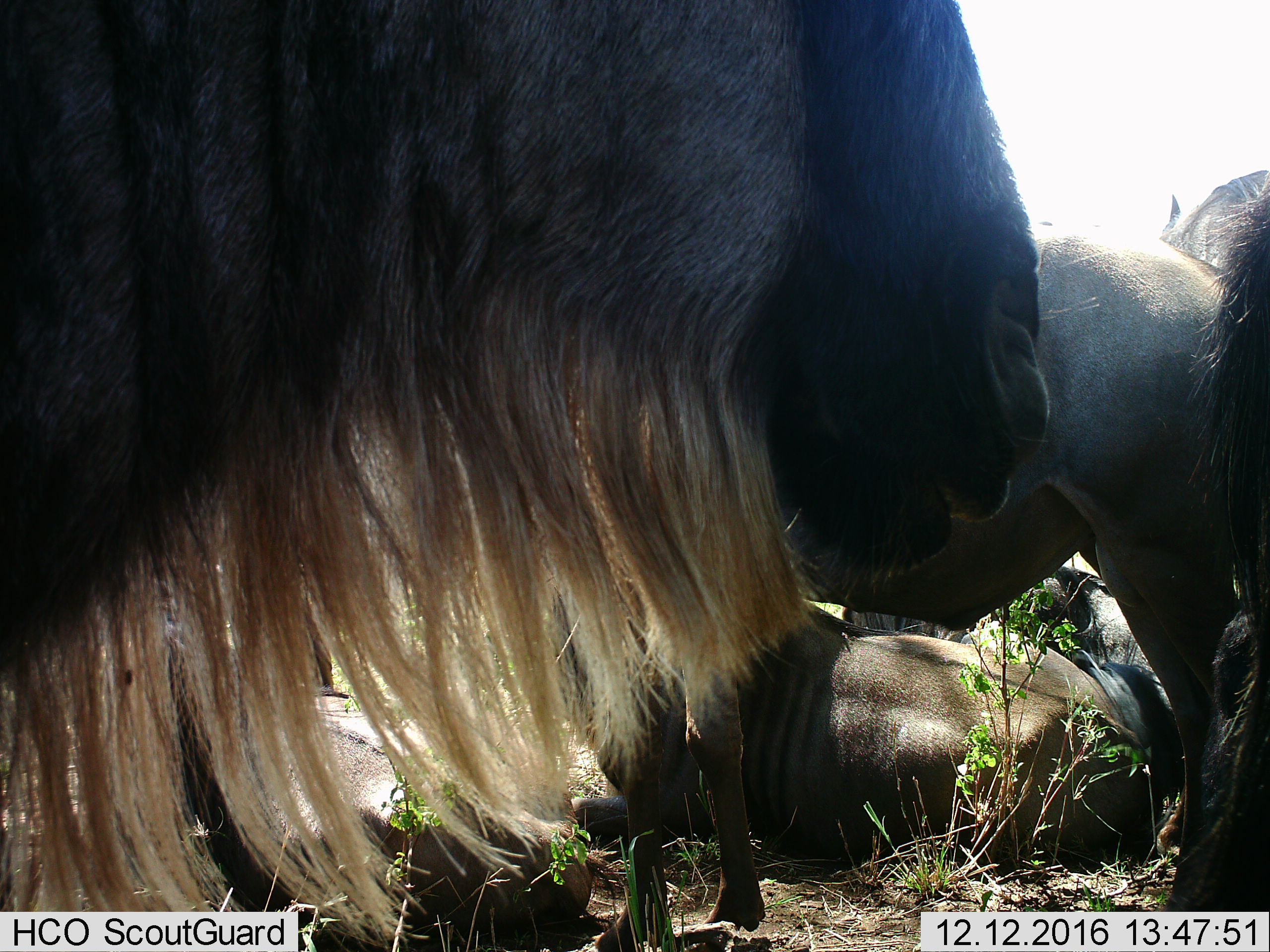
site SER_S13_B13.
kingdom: Animalia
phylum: Chordata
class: Mammalia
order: Artiodactyla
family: Bovidae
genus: Connochaetes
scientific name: Connochaetes taurinus taurinus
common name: blue wildebeest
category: wildebeestblue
Wildebeestblue (blue wildebeest) (Connochaetes taurinus taurinus), count 5. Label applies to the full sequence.